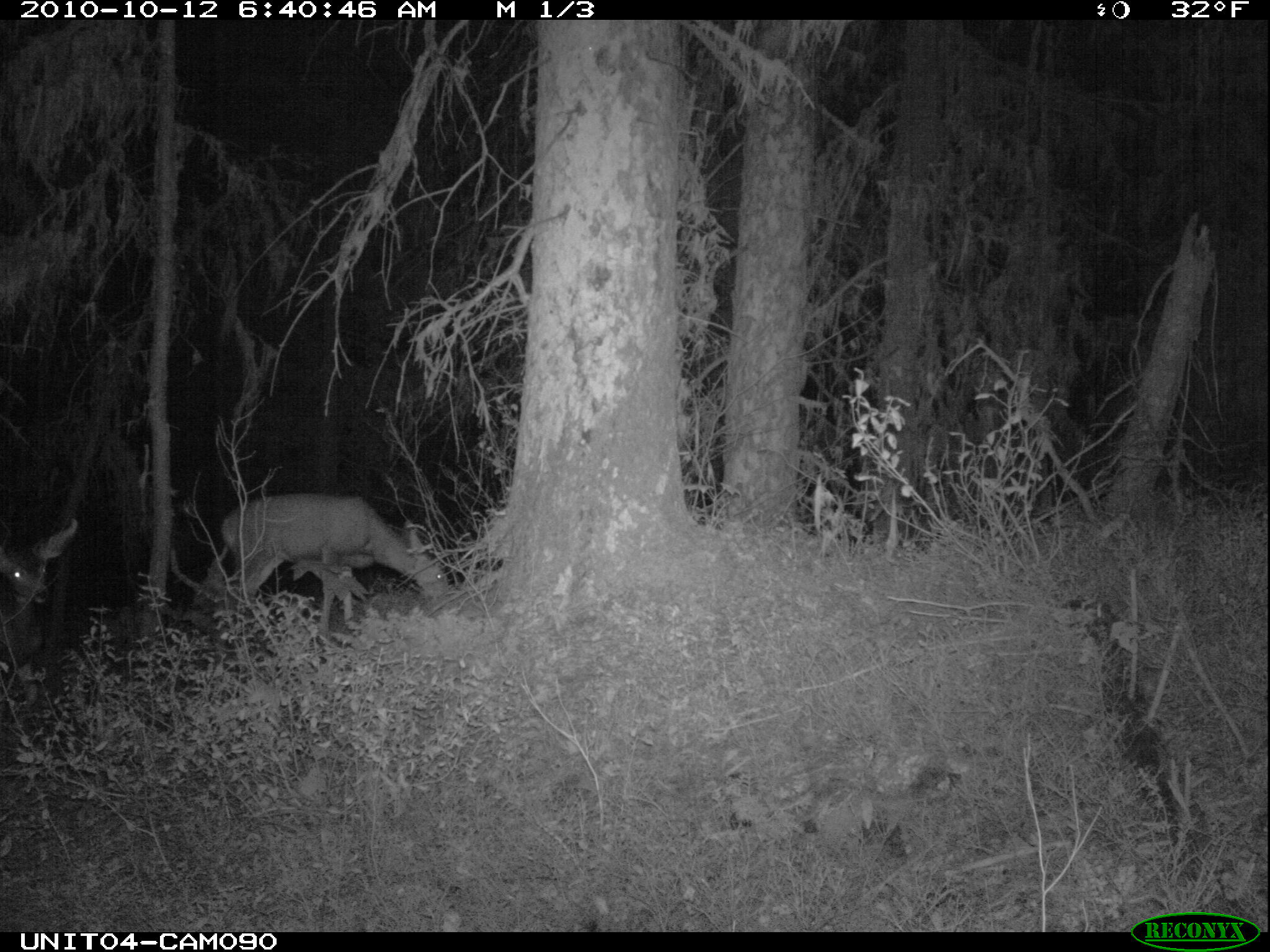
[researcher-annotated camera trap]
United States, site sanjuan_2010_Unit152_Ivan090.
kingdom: Animalia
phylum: Chordata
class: Mammalia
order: Artiodactyla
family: Cervidae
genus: Odocoileus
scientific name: Odocoileus hemionus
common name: mule deer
Odocoileus hemionus (mule deer).